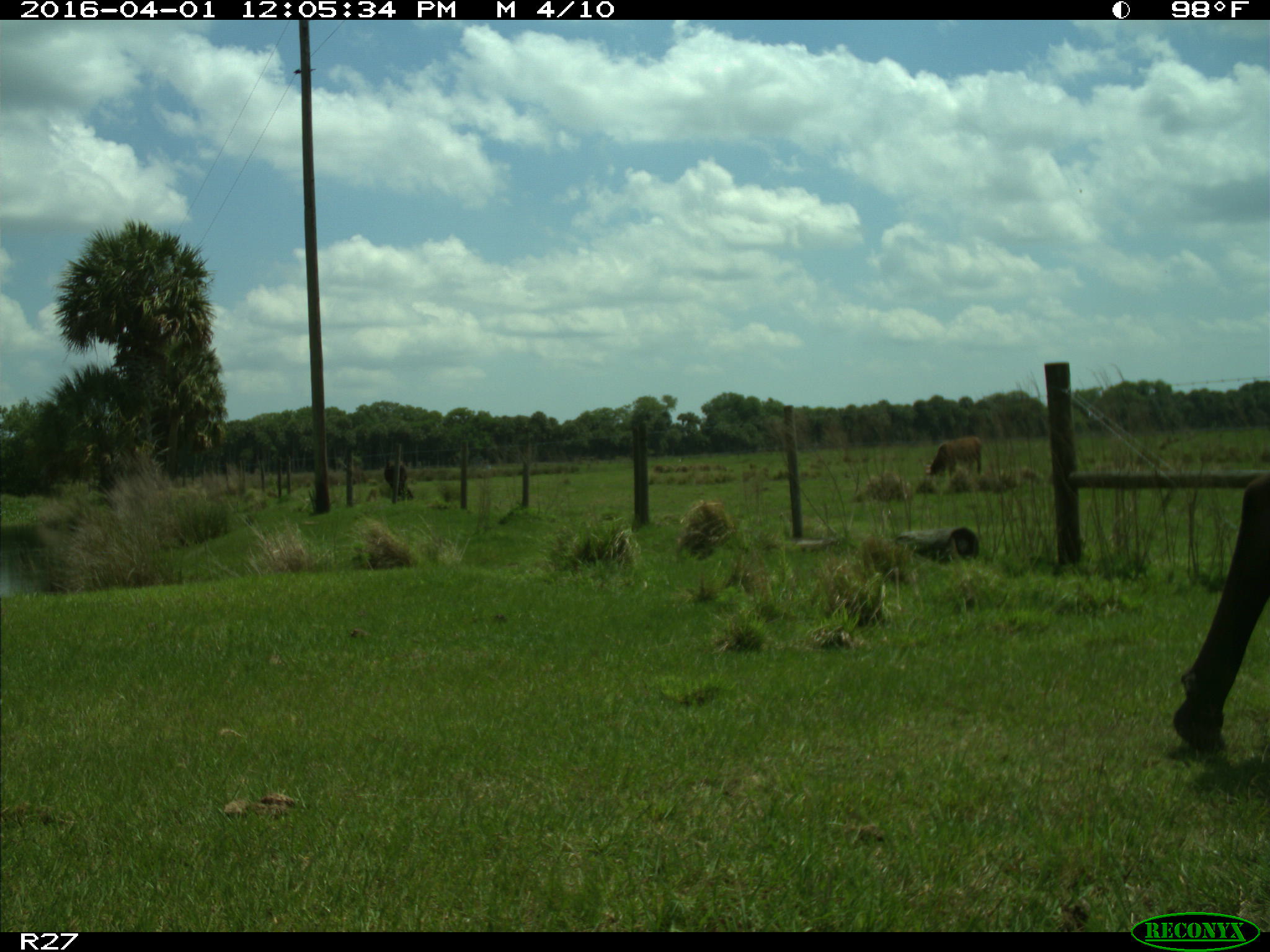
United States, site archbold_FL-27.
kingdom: Animalia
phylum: Chordata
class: Mammalia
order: Artiodactyla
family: Bovidae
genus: Bos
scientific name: Bos taurus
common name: domestic cow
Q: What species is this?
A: Bos taurus (domestic cow).